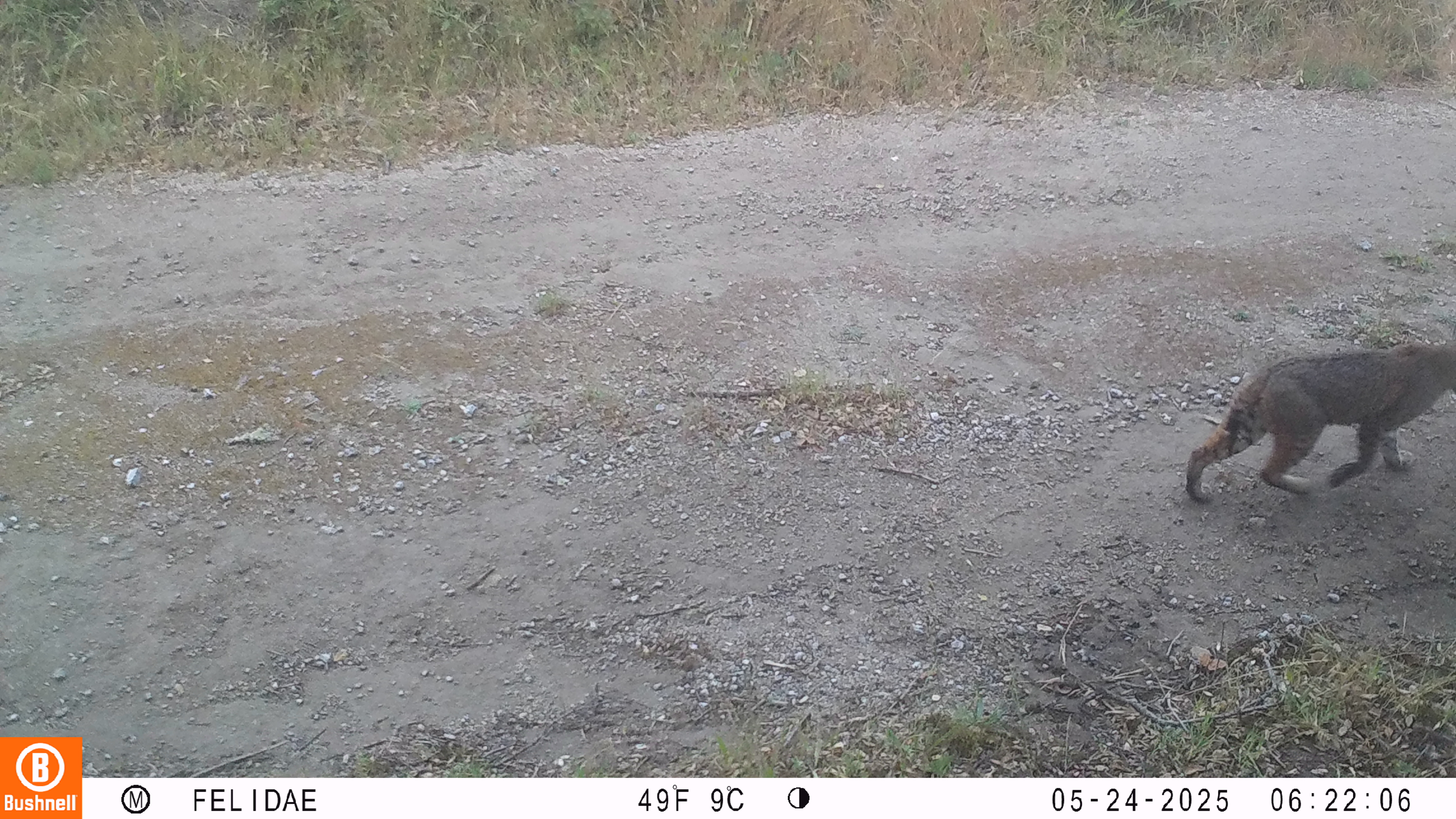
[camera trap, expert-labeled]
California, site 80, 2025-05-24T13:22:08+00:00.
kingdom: Animalia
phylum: Chordata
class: Mammalia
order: Carnivora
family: Felidae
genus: Lynx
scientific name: Lynx rufus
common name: bobcat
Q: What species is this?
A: Bobcat (Lynx rufus).